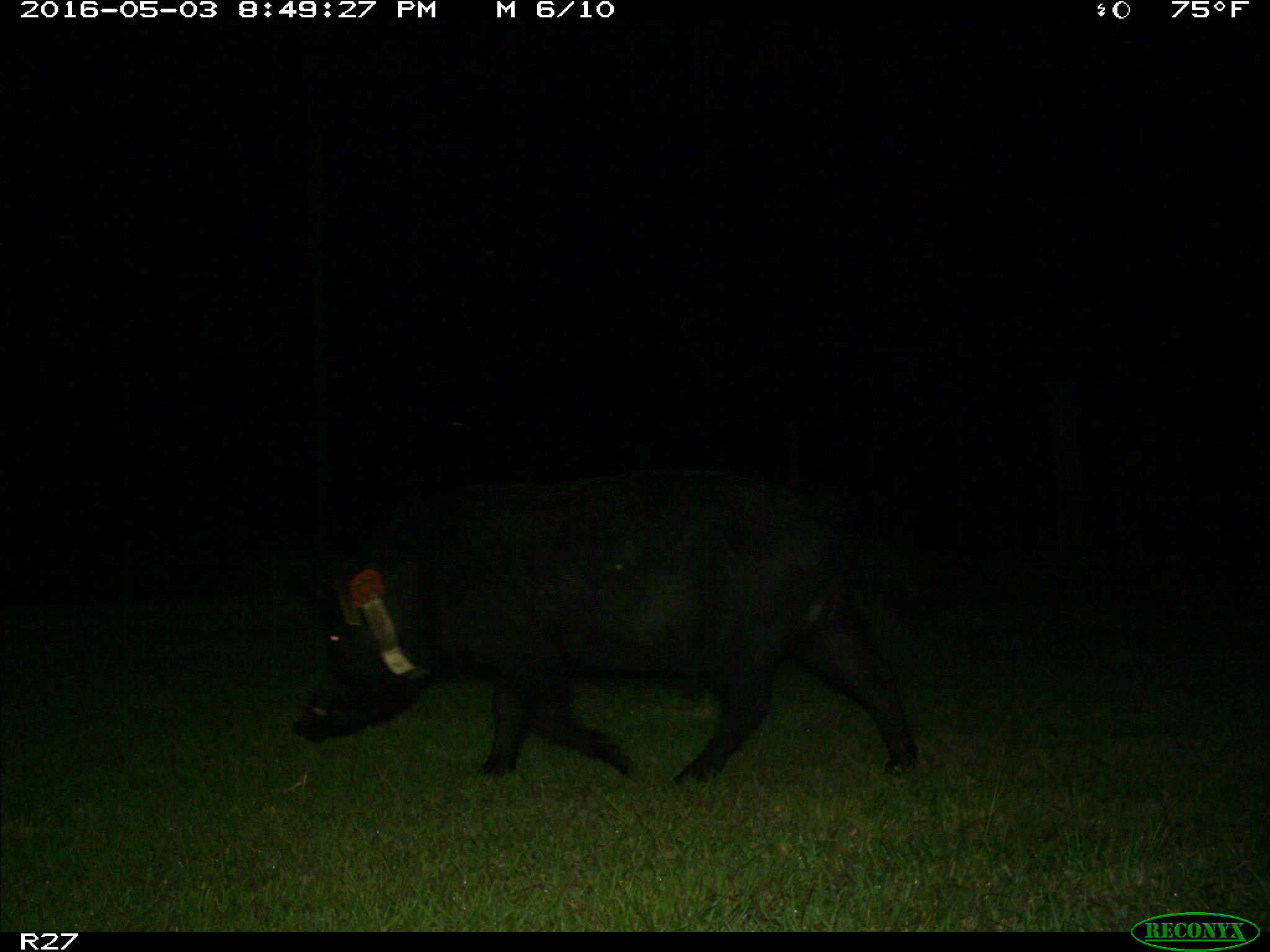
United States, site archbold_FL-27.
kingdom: Animalia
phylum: Chordata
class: Mammalia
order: Artiodactyla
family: Suidae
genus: Sus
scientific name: Sus scrofa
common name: wild boar